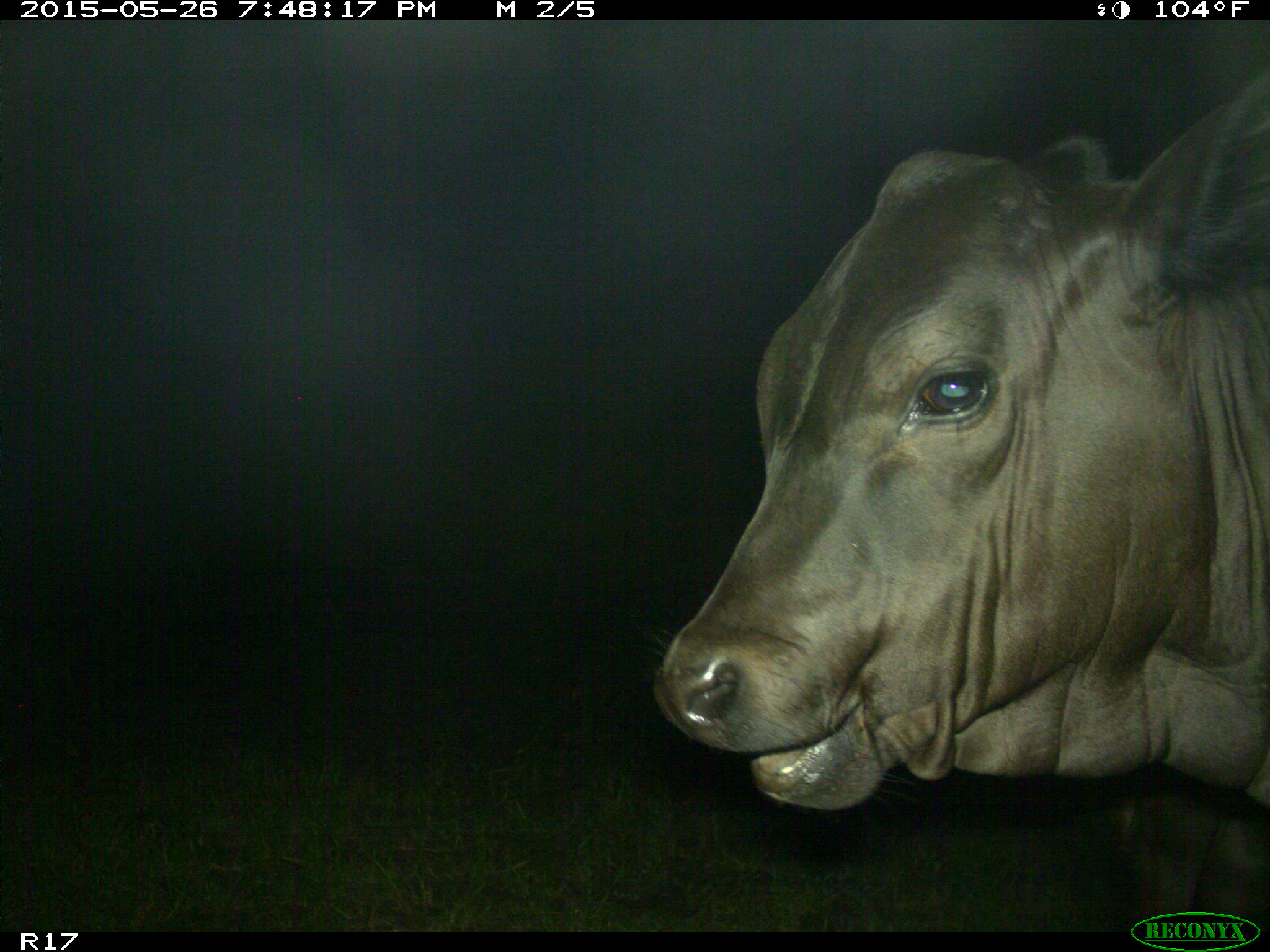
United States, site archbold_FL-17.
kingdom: Animalia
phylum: Chordata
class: Mammalia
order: Artiodactyla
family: Bovidae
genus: Bos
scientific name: Bos taurus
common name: domestic cow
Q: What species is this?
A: Bos taurus (domestic cow).